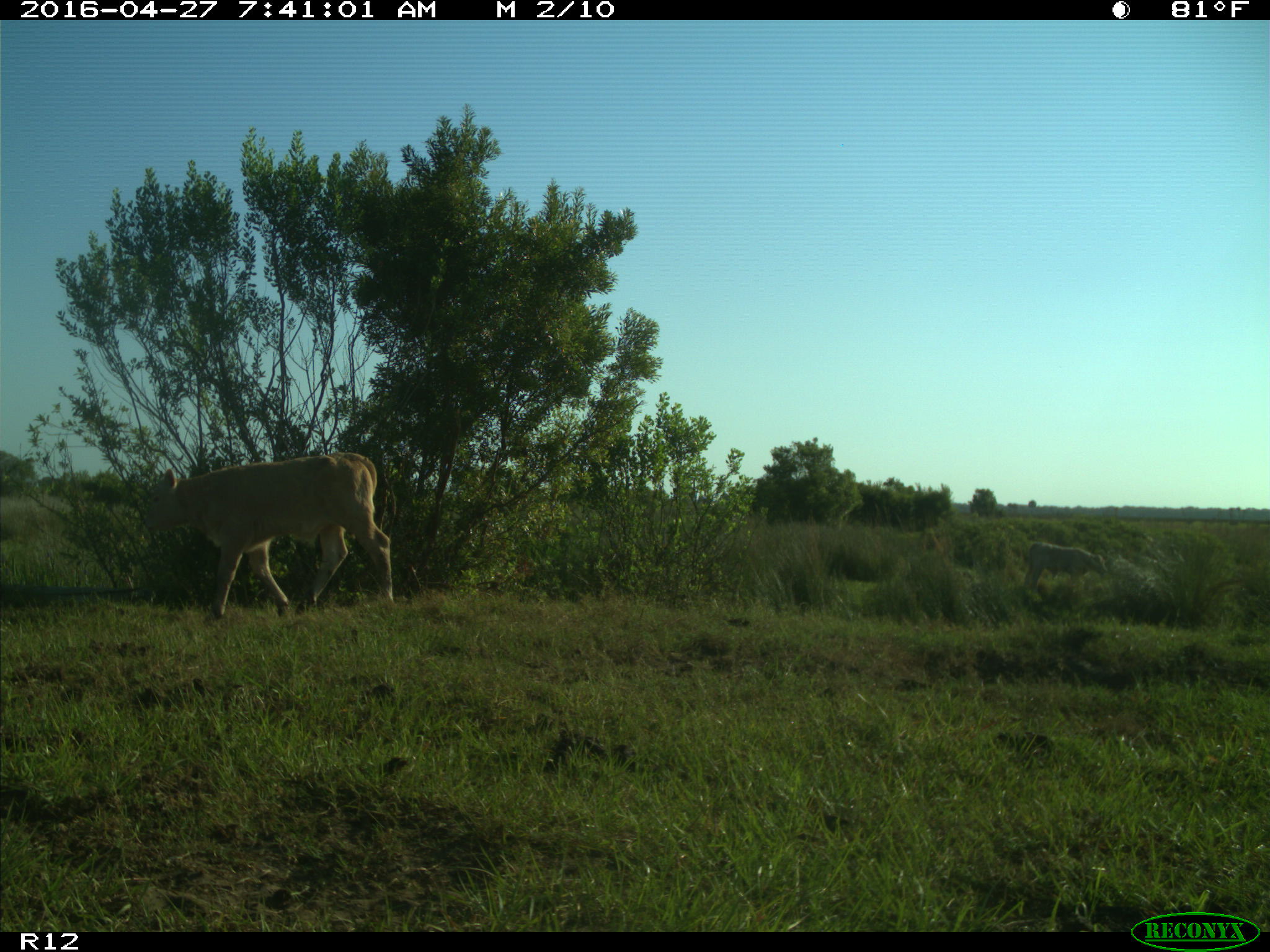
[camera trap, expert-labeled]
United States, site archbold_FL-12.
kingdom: Animalia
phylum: Chordata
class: Mammalia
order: Artiodactyla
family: Bovidae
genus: Bos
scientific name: Bos taurus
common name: domestic cow